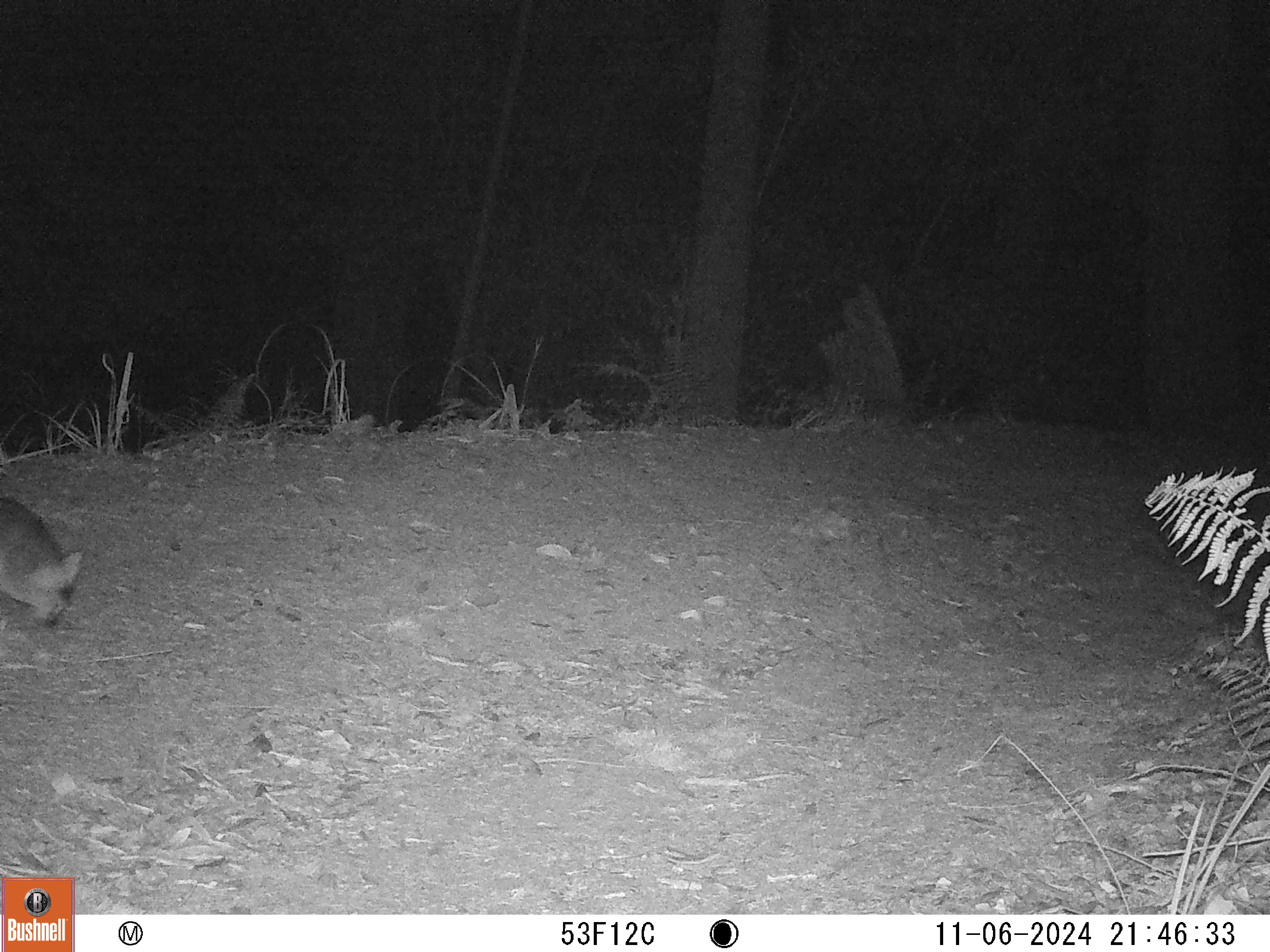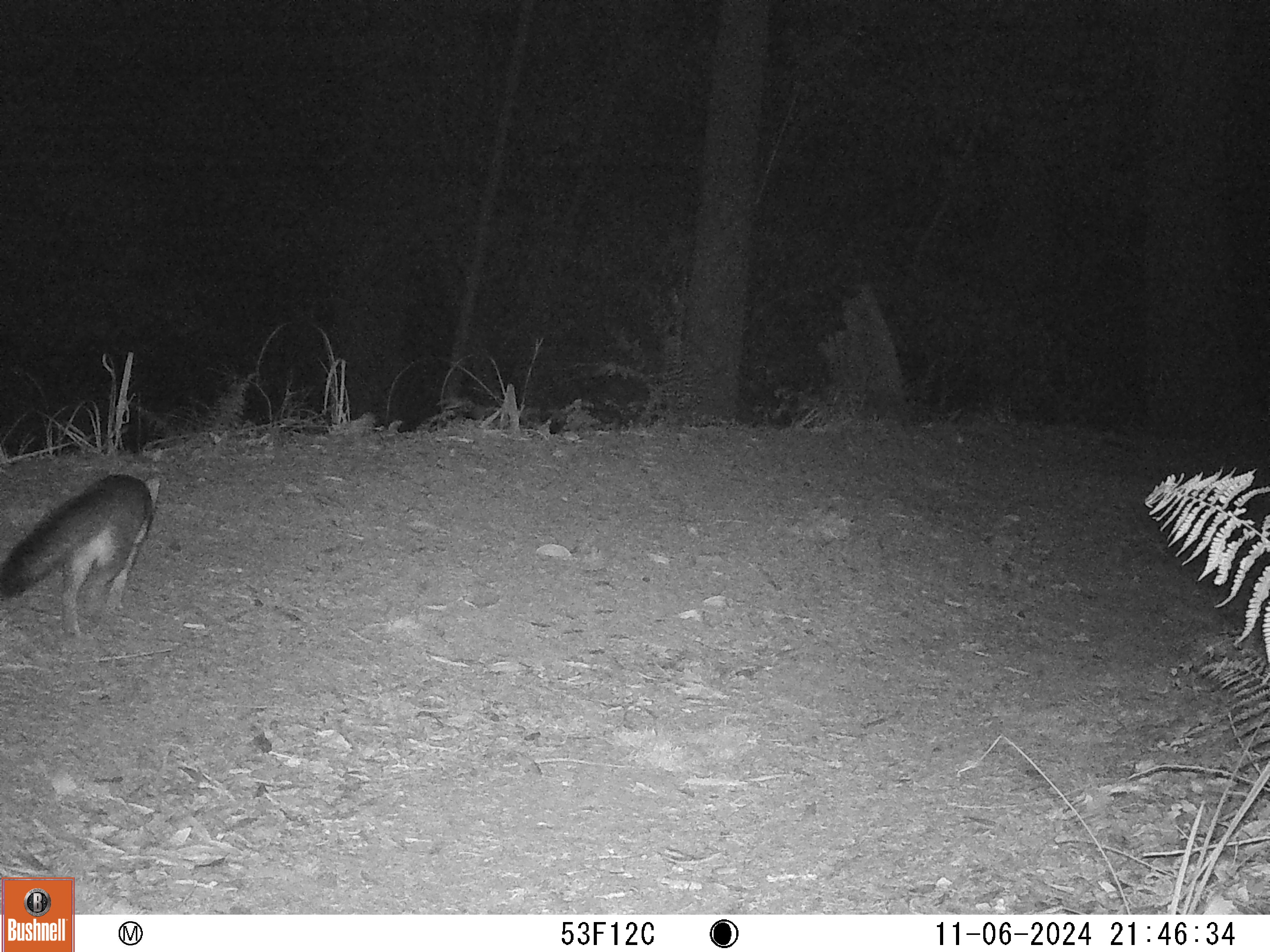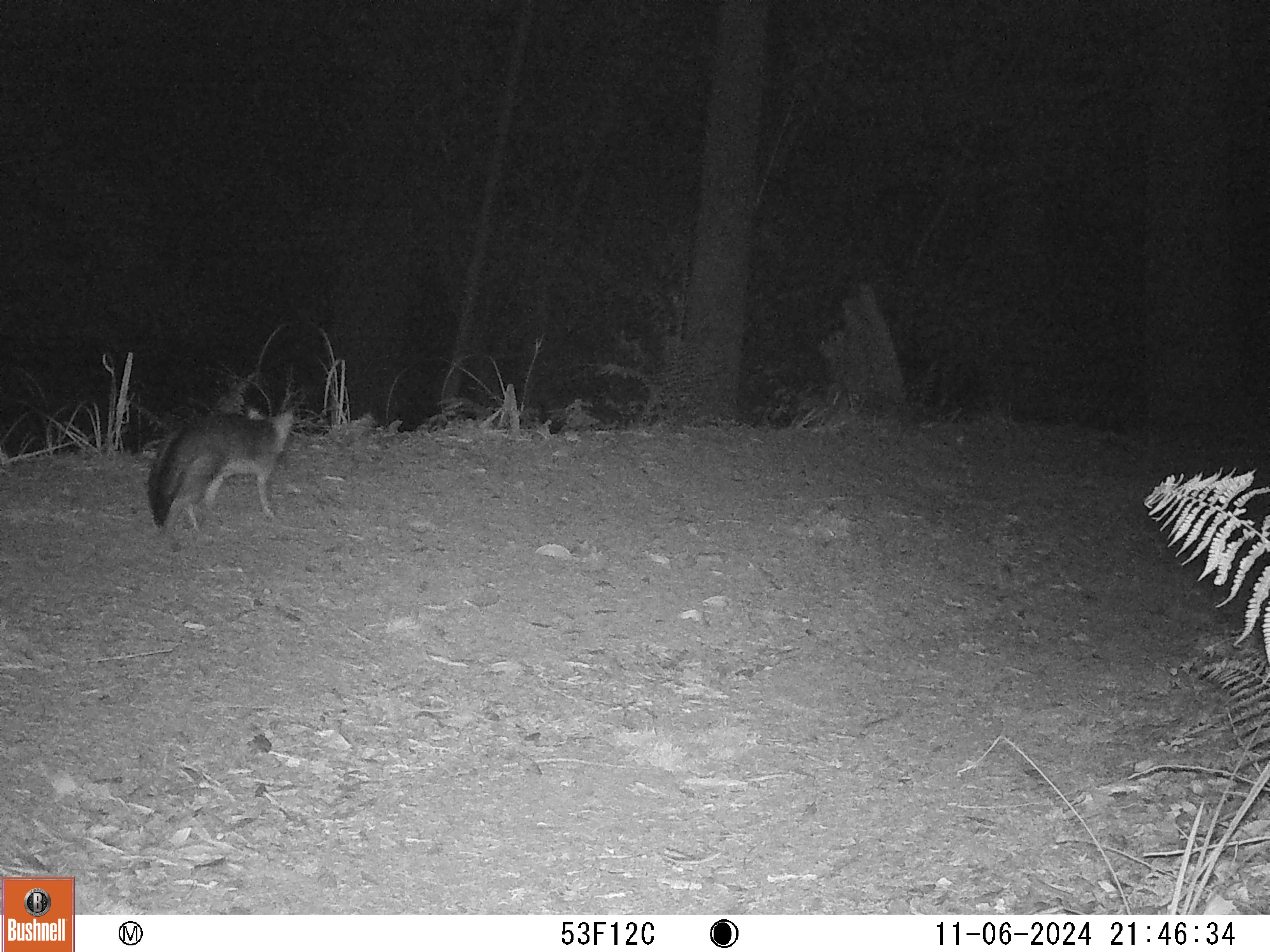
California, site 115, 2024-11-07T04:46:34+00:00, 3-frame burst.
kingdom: Animalia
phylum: Chordata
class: Mammalia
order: Carnivora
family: Canidae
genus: Urocyon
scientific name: Urocyon cinereoargenteus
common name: gray fox